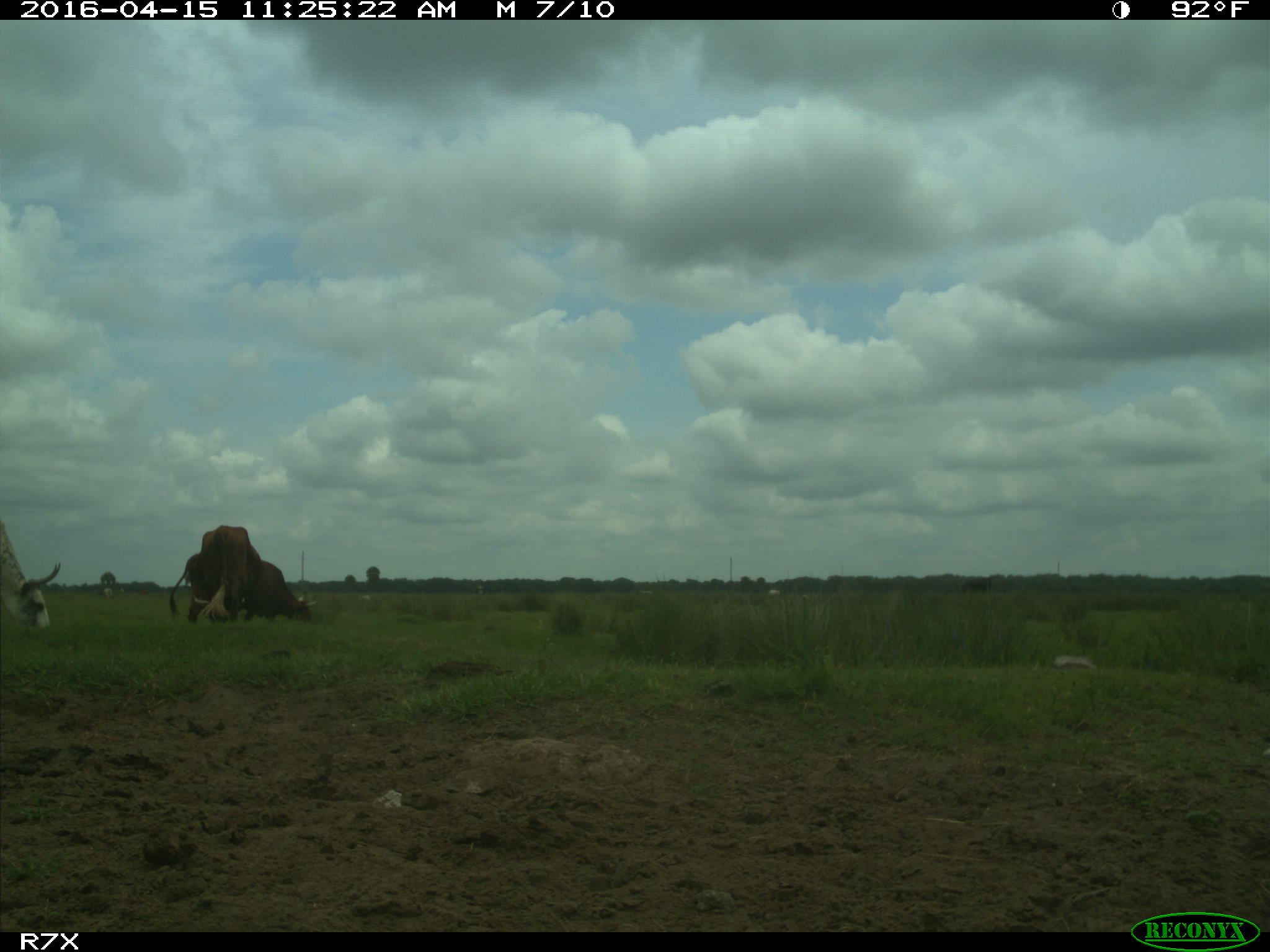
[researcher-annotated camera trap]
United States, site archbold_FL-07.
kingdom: Animalia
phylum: Chordata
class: Mammalia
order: Artiodactyla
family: Bovidae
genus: Bos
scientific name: Bos taurus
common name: domestic cow